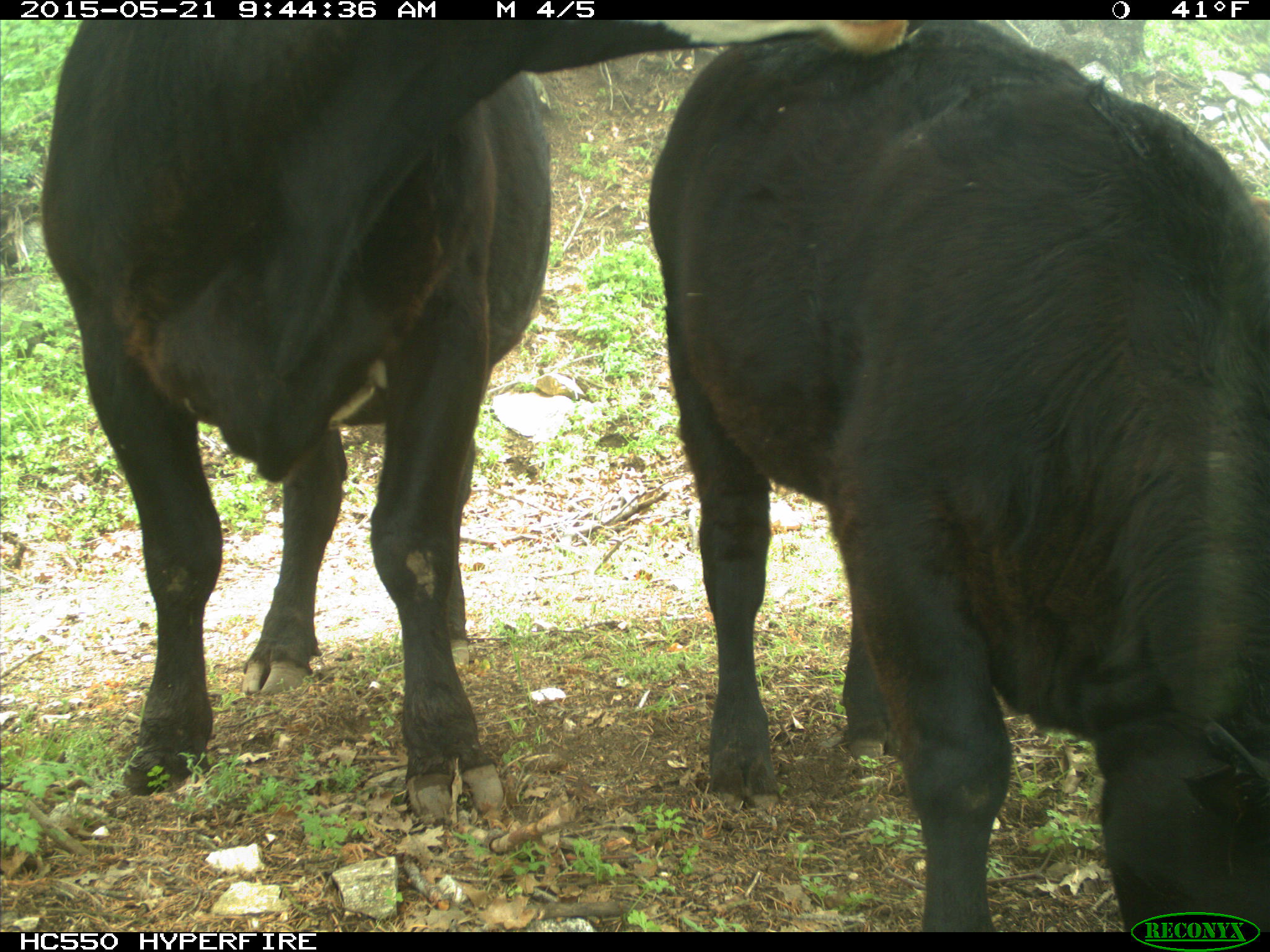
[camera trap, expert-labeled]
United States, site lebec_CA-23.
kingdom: Animalia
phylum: Chordata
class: Mammalia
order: Artiodactyla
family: Bovidae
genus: Bos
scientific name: Bos taurus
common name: domestic cow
Bos taurus (domestic cow).